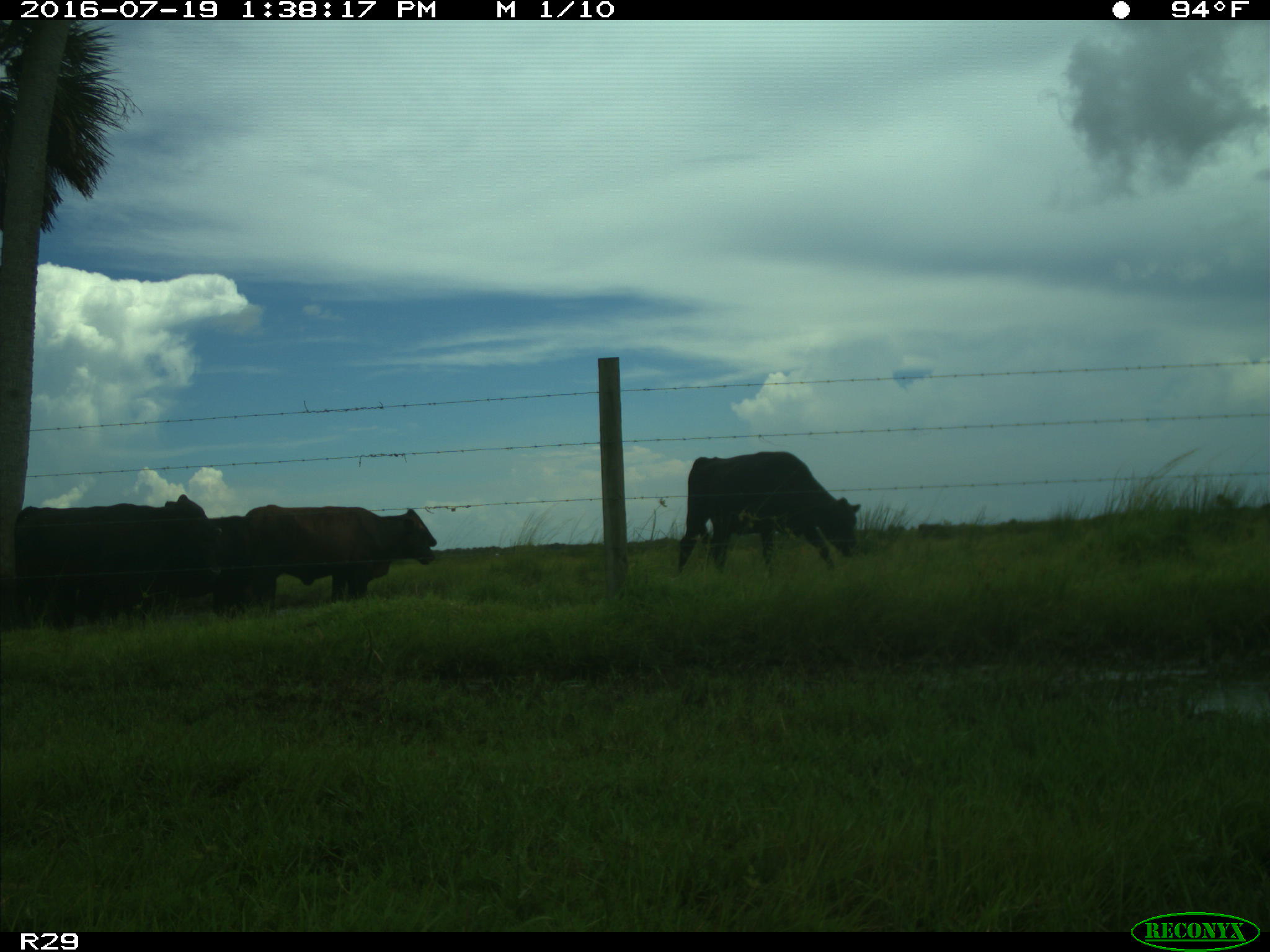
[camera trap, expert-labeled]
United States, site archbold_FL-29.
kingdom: Animalia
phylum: Chordata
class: Mammalia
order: Artiodactyla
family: Bovidae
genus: Bos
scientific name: Bos taurus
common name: domestic cow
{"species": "Bos taurus (domestic cow)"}